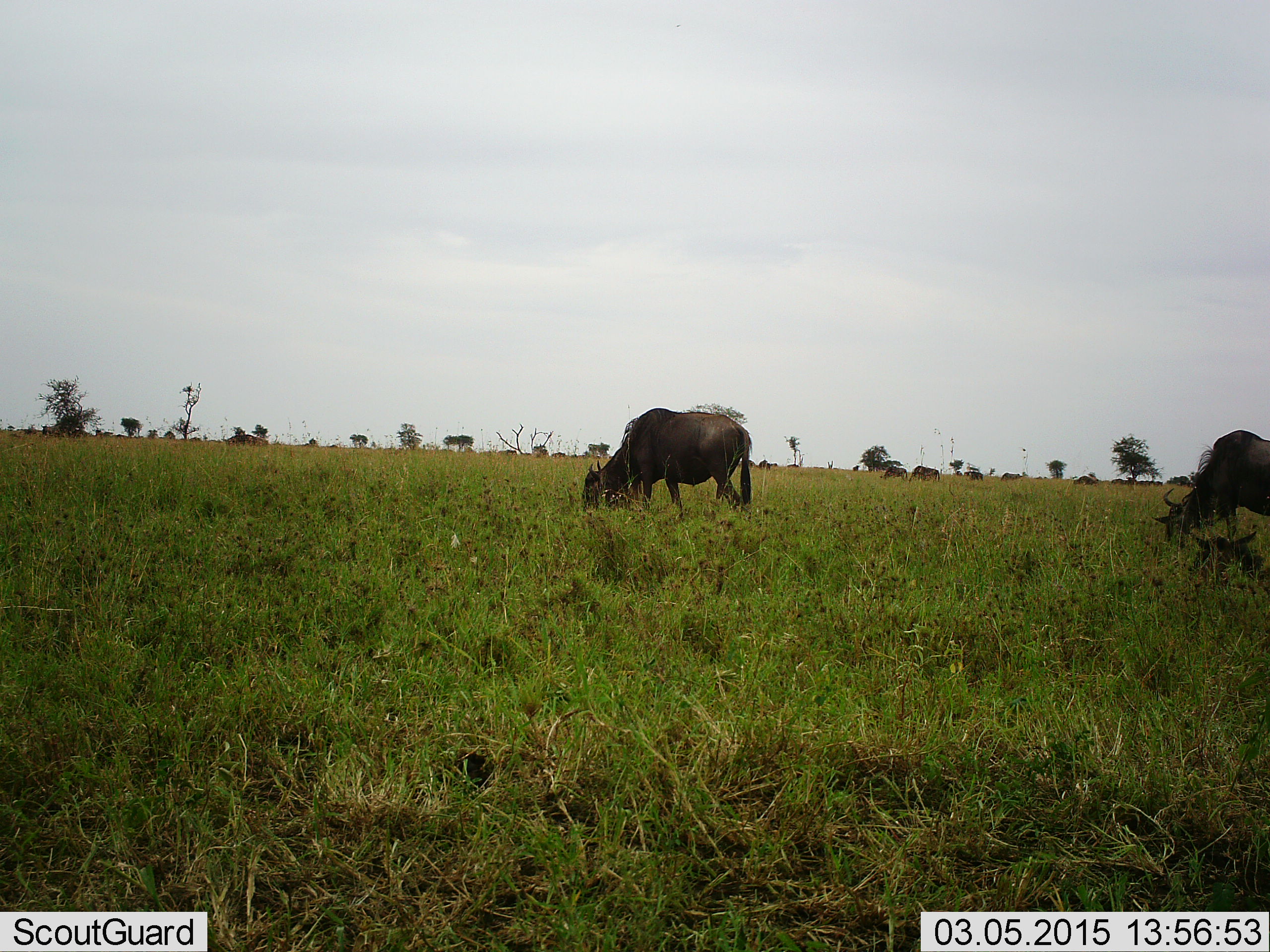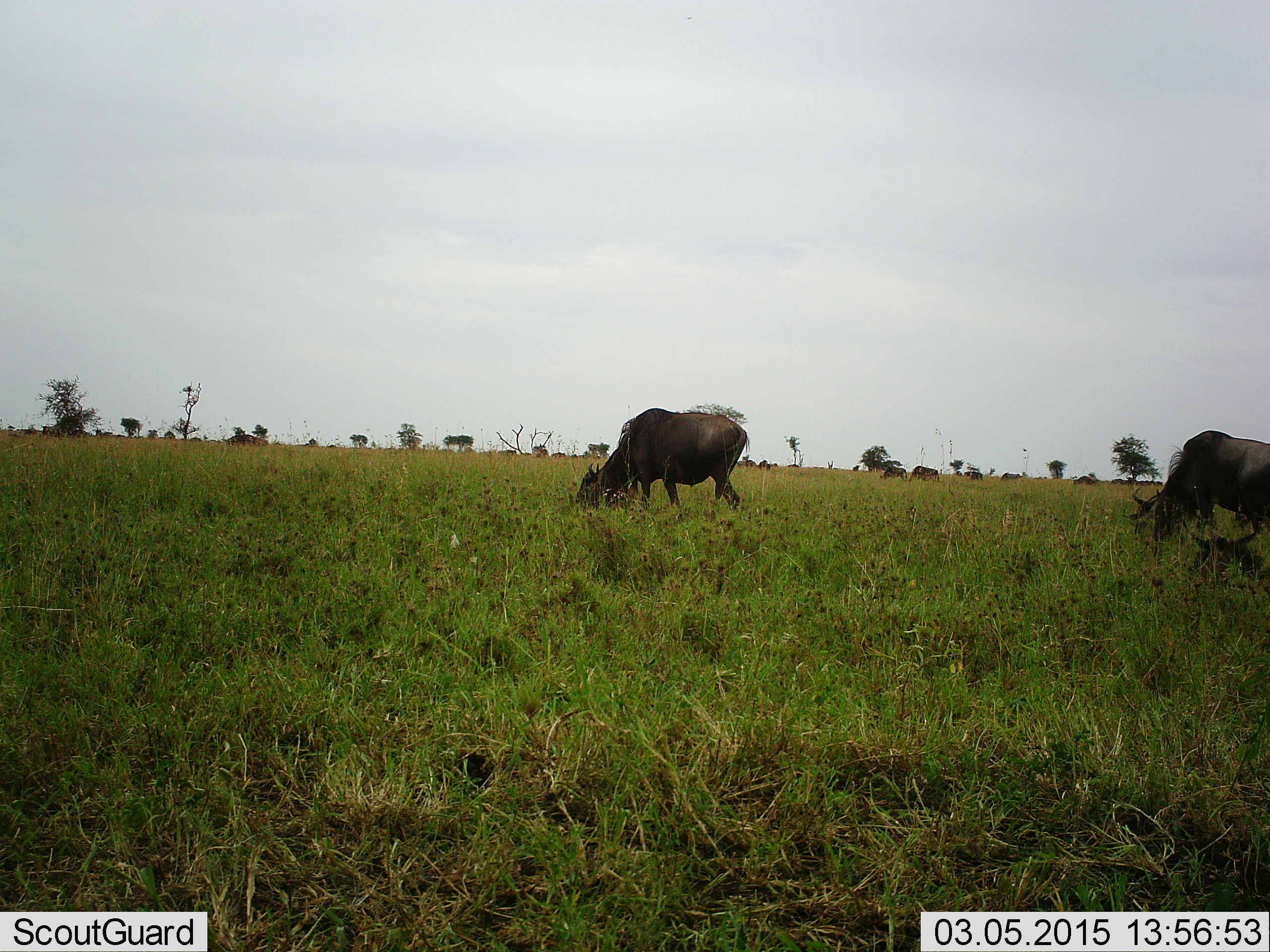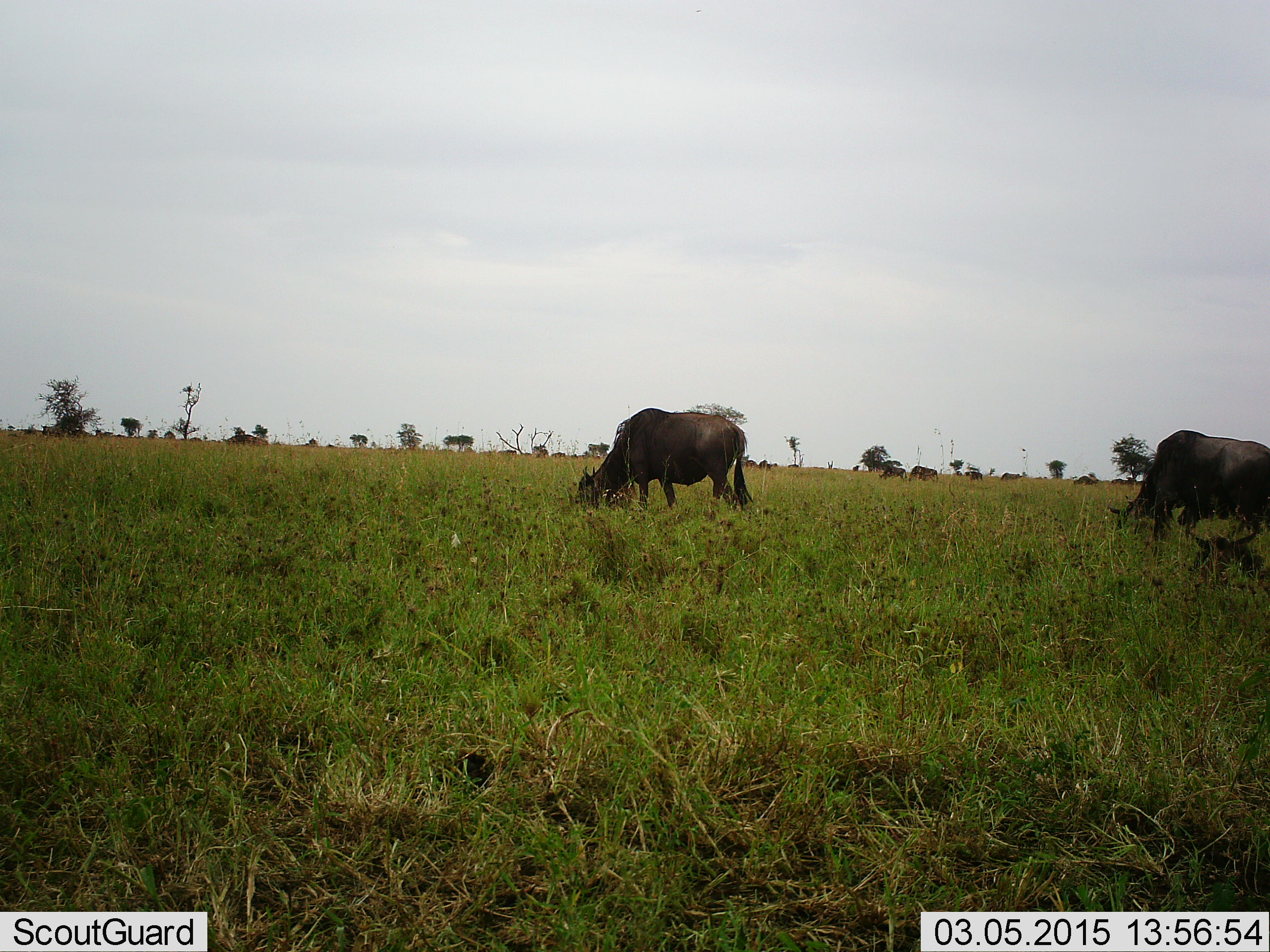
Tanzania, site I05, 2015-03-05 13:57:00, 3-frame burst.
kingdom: Animalia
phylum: Chordata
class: Mammalia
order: Artiodactyla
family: Bovidae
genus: Connochaetes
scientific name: Connochaetes taurinus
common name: blue wildebeest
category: wildebeest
Wildebeest (blue wildebeest) (Connochaetes taurinus), count 5. Behavior (volunteer vote fractions): standing 30%, resting 40%, moving 10%, interacting 0%. Young present (vote fraction): 30%. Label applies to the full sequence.